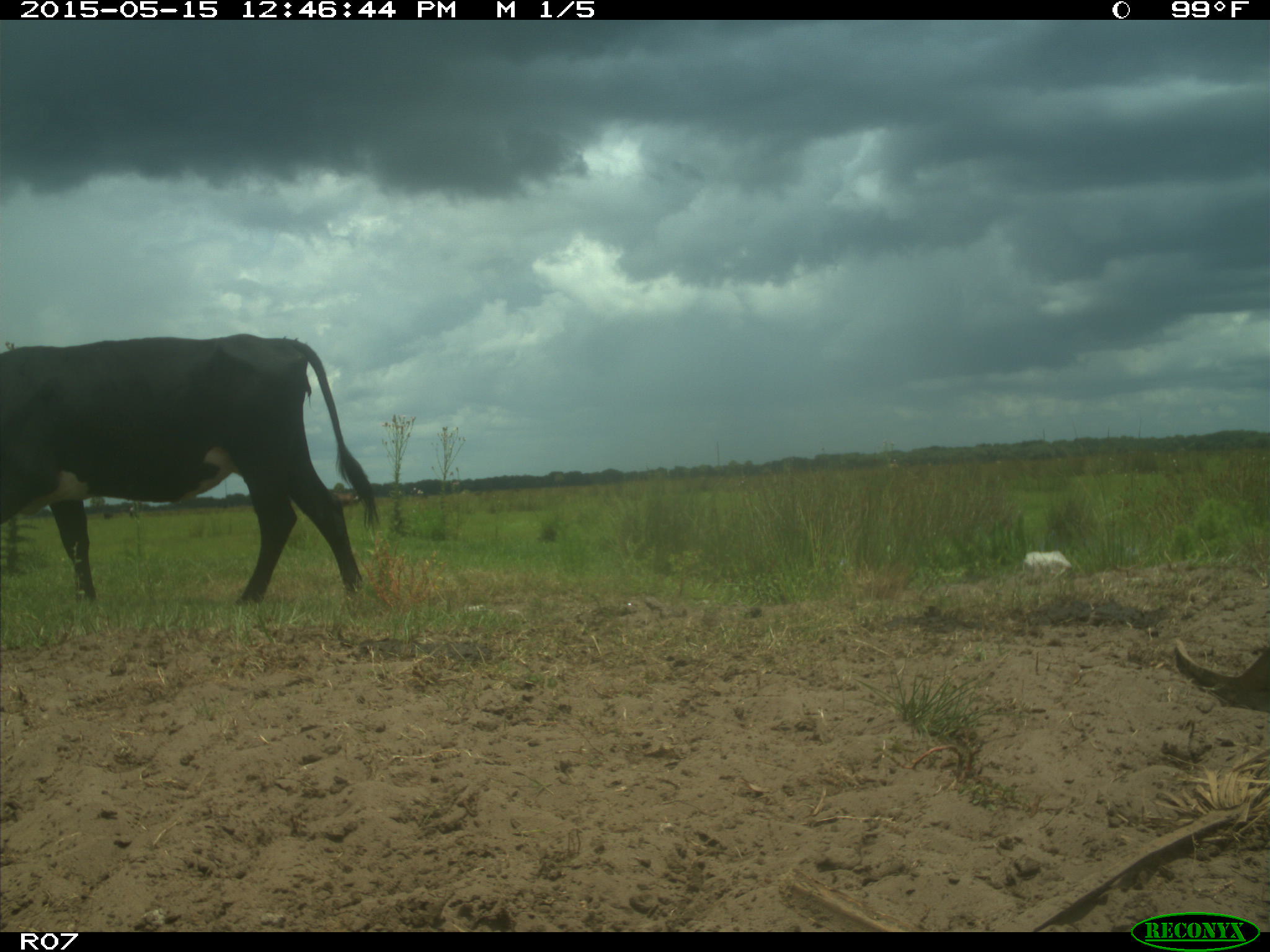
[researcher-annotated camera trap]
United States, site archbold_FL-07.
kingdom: Animalia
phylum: Chordata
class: Mammalia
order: Artiodactyla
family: Bovidae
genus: Bos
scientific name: Bos taurus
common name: domestic cow